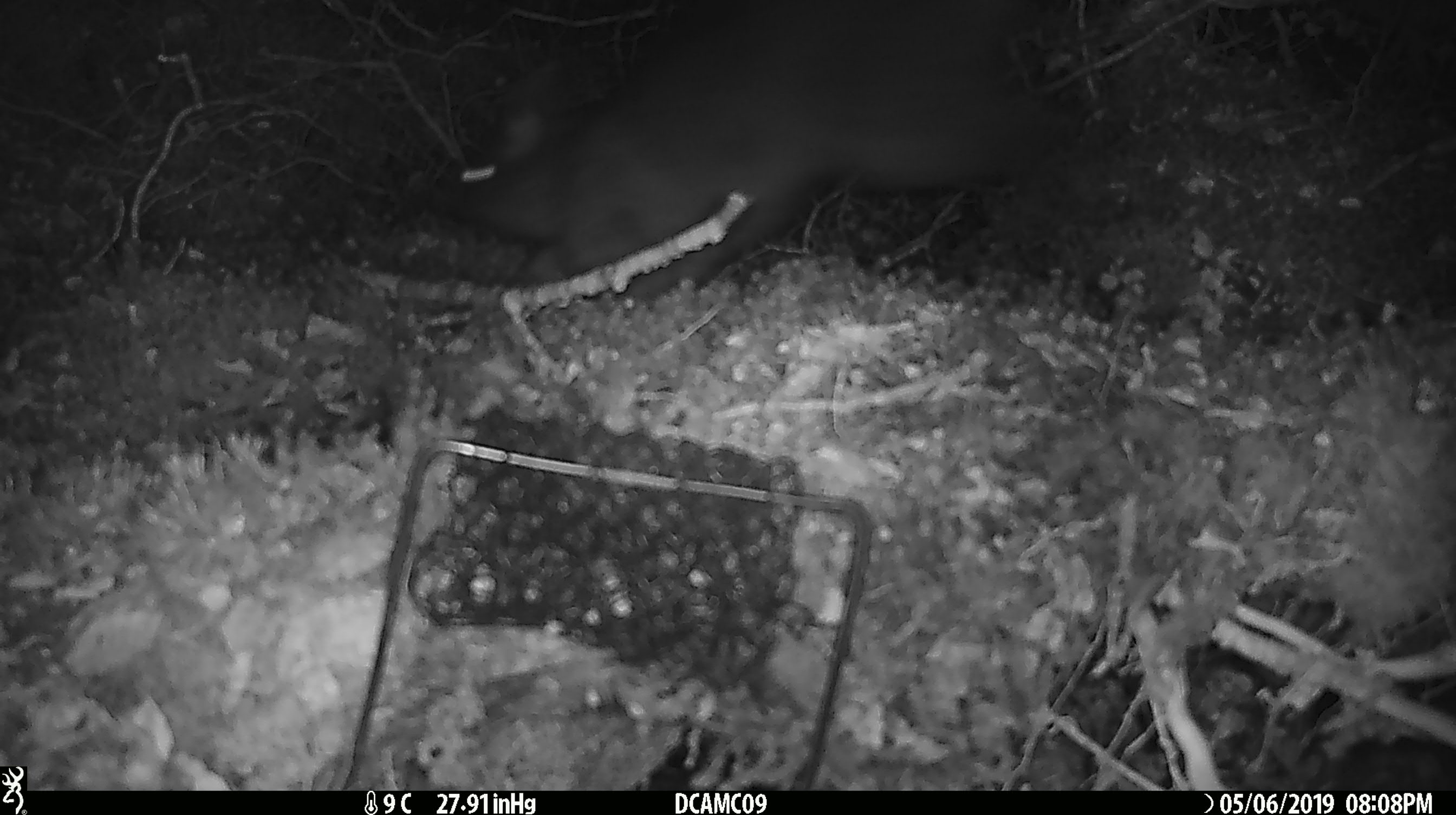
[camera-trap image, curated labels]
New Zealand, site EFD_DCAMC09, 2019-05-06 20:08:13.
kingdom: Animalia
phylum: Chordata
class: Mammalia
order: Diprotodontia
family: Phalangeridae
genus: Trichosurus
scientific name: Trichosurus vulpecula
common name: common brushtail possum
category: possum